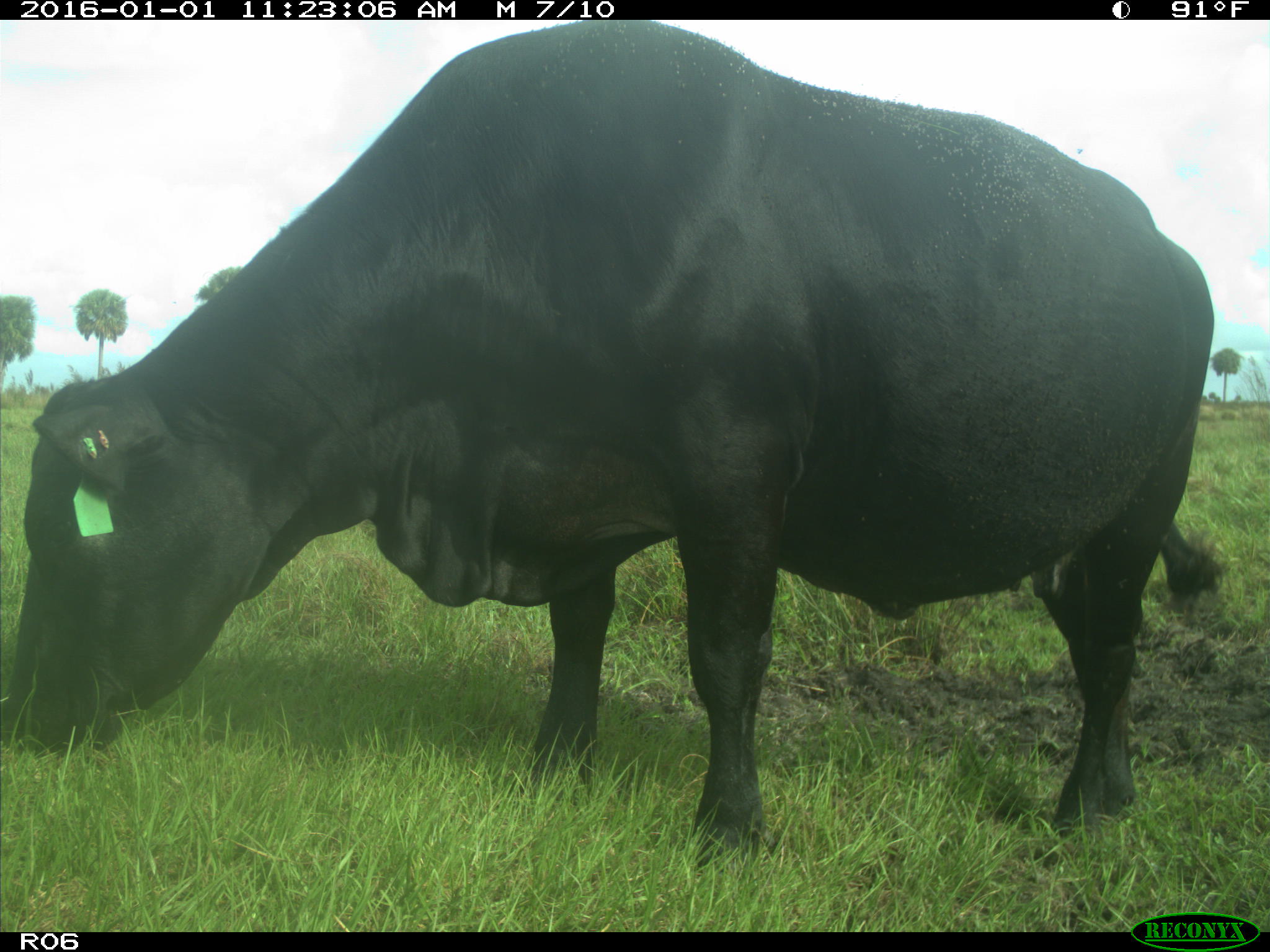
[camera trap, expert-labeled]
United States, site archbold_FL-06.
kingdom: Animalia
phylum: Chordata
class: Mammalia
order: Artiodactyla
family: Bovidae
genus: Bos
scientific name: Bos taurus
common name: domestic cow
Bos taurus (domestic cow).